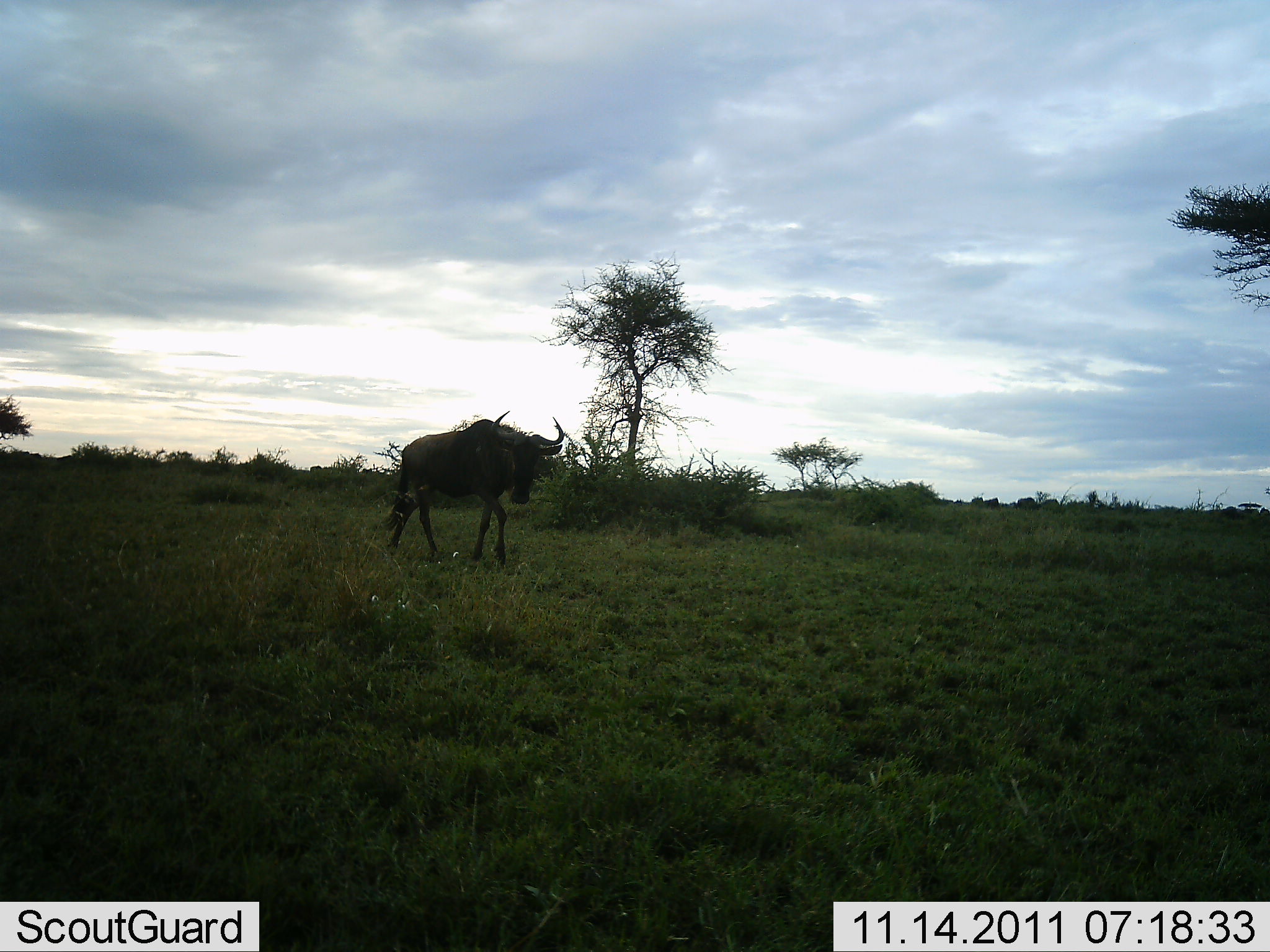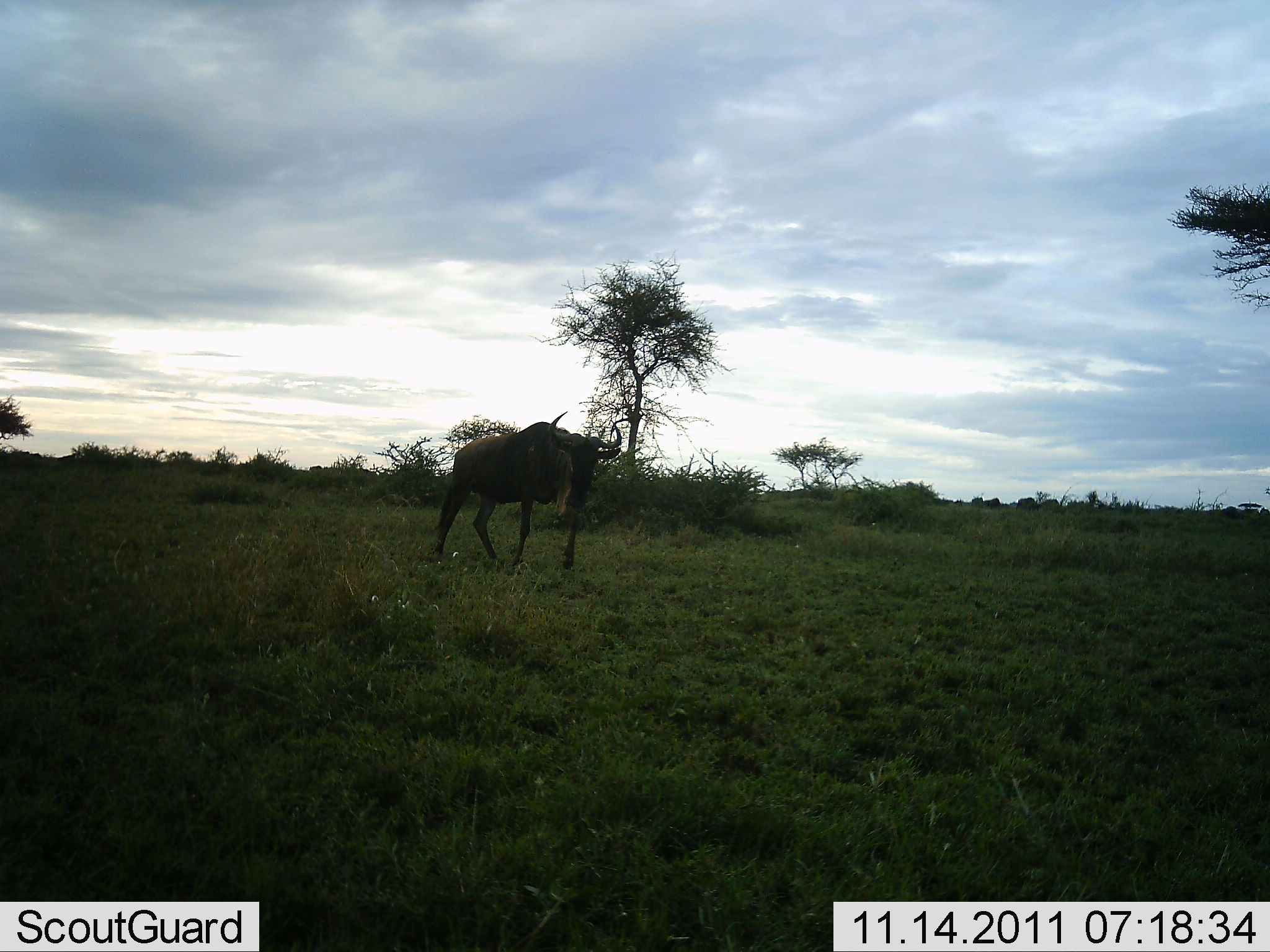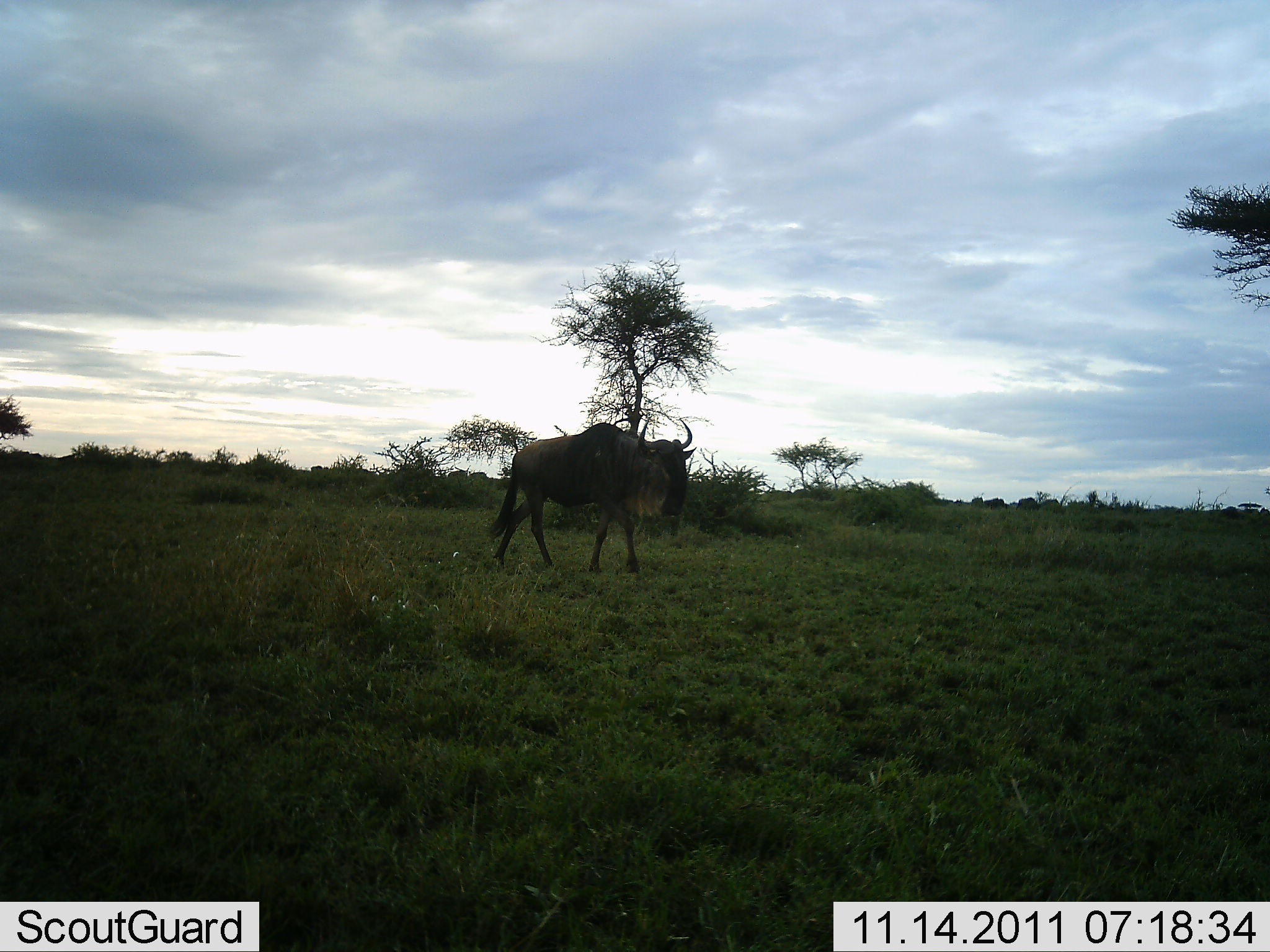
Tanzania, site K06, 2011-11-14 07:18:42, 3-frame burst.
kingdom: Animalia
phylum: Chordata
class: Mammalia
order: Artiodactyla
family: Bovidae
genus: Connochaetes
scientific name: Connochaetes taurinus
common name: blue wildebeest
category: wildebeest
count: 1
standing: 0%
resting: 0%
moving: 100%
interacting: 0%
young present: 0%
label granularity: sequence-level